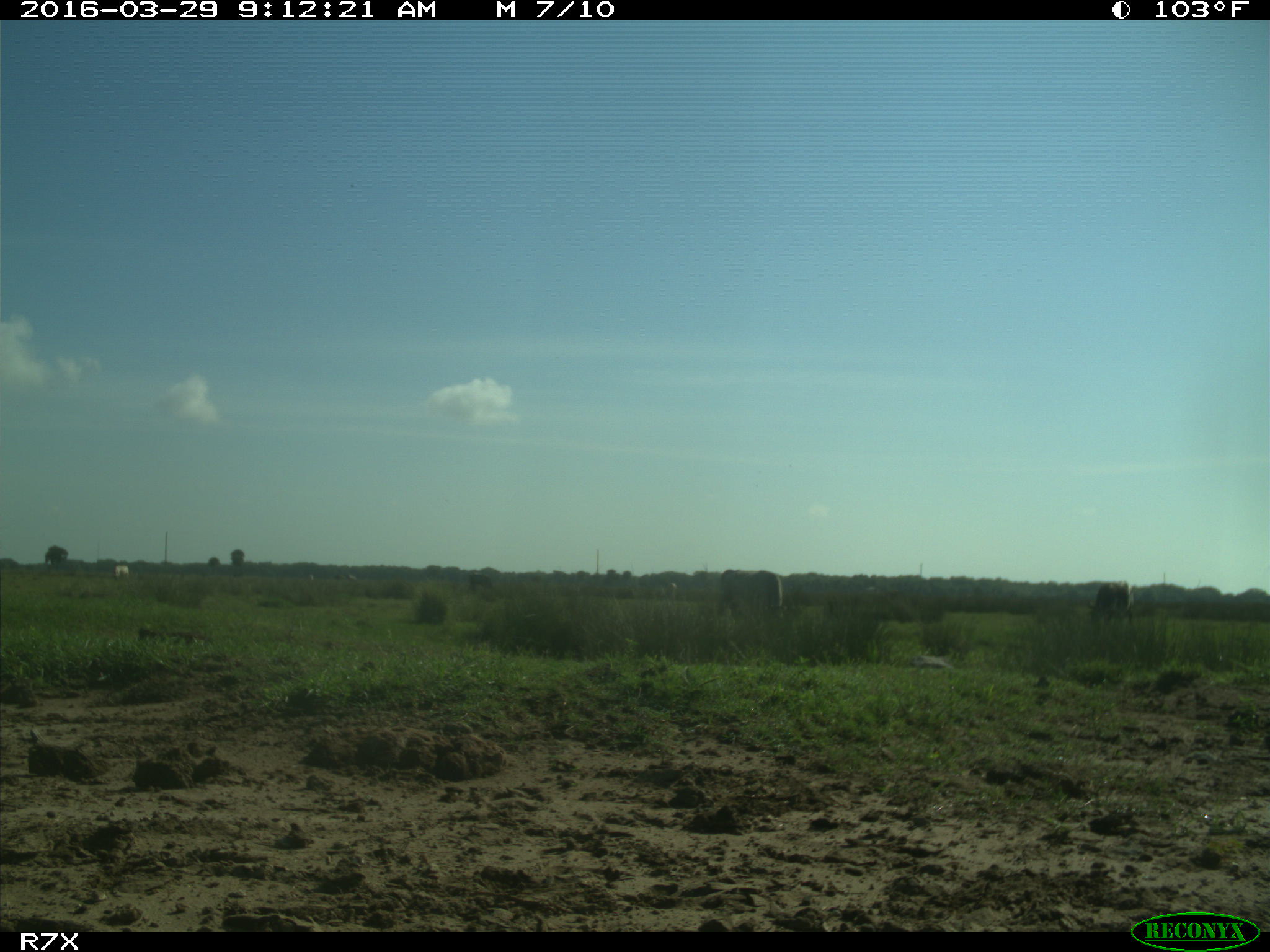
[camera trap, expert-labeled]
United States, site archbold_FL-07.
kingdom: Animalia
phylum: Chordata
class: Mammalia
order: Artiodactyla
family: Bovidae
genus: Bos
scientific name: Bos taurus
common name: domestic cow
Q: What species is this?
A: Bos taurus (domestic cow).